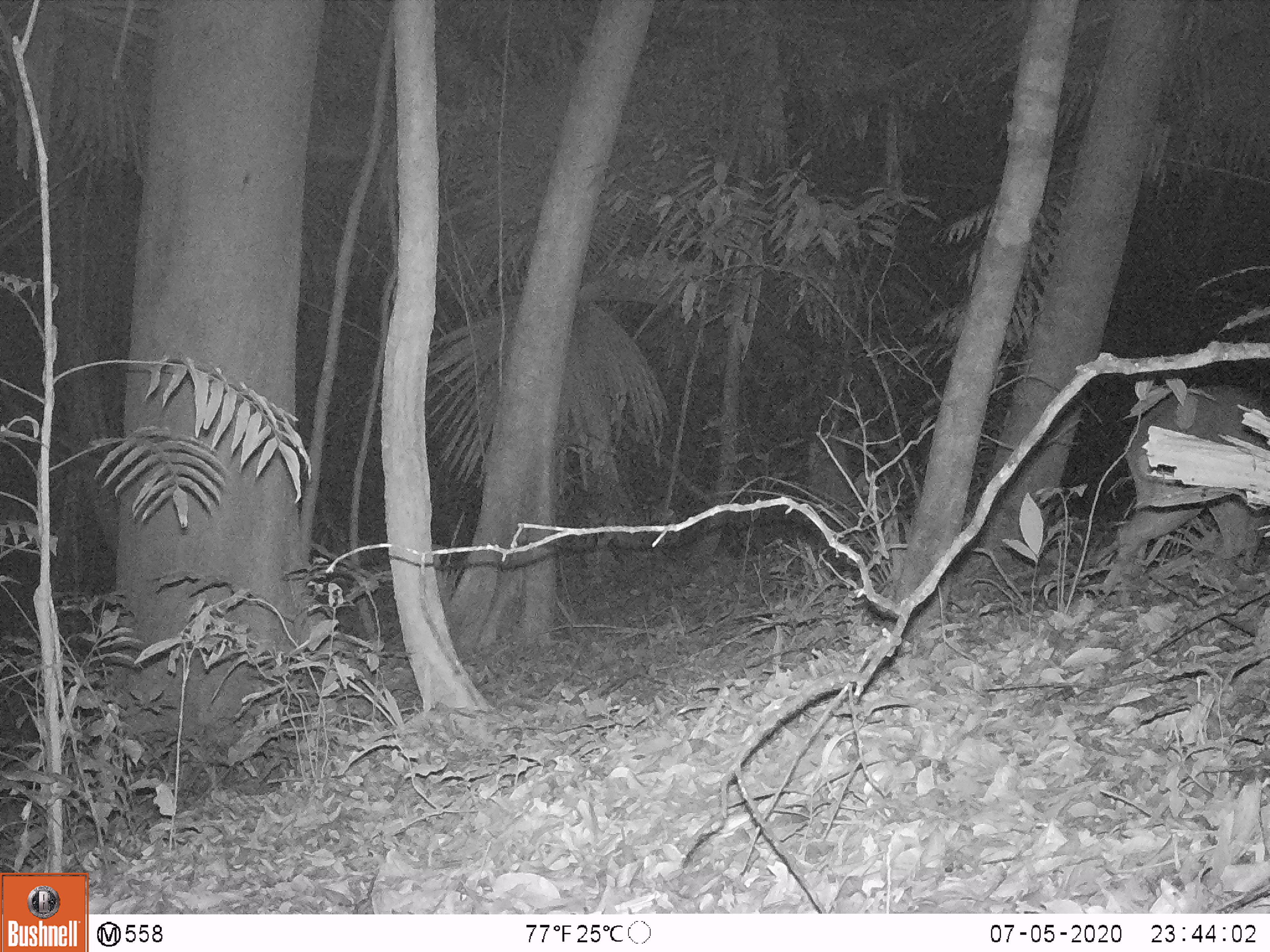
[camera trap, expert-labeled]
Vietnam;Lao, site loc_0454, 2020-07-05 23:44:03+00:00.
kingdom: Animalia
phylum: Chordata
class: Mammalia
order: Artiodactyla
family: Cervidae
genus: Muntiacus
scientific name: Muntiacus vuquangensis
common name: large-antlered muntjac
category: large antlered muntjac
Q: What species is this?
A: Large antlered muntjac (large-antlered muntjac) (Muntiacus vuquangensis).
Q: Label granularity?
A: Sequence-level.